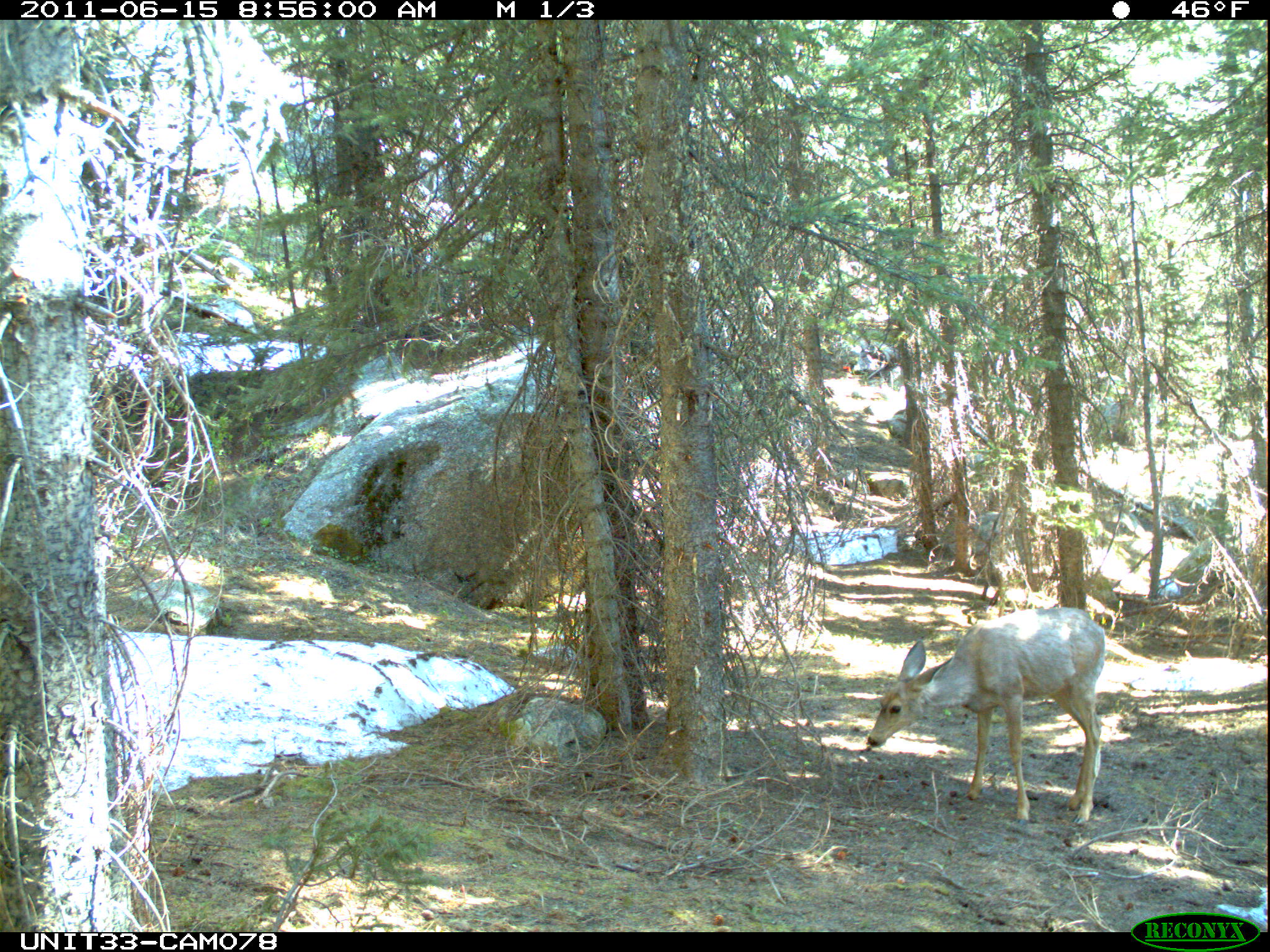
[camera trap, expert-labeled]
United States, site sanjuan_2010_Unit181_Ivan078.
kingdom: Animalia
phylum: Chordata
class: Mammalia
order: Artiodactyla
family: Cervidae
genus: Odocoileus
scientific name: Odocoileus hemionus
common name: mule deer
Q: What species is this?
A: Odocoileus hemionus (mule deer).